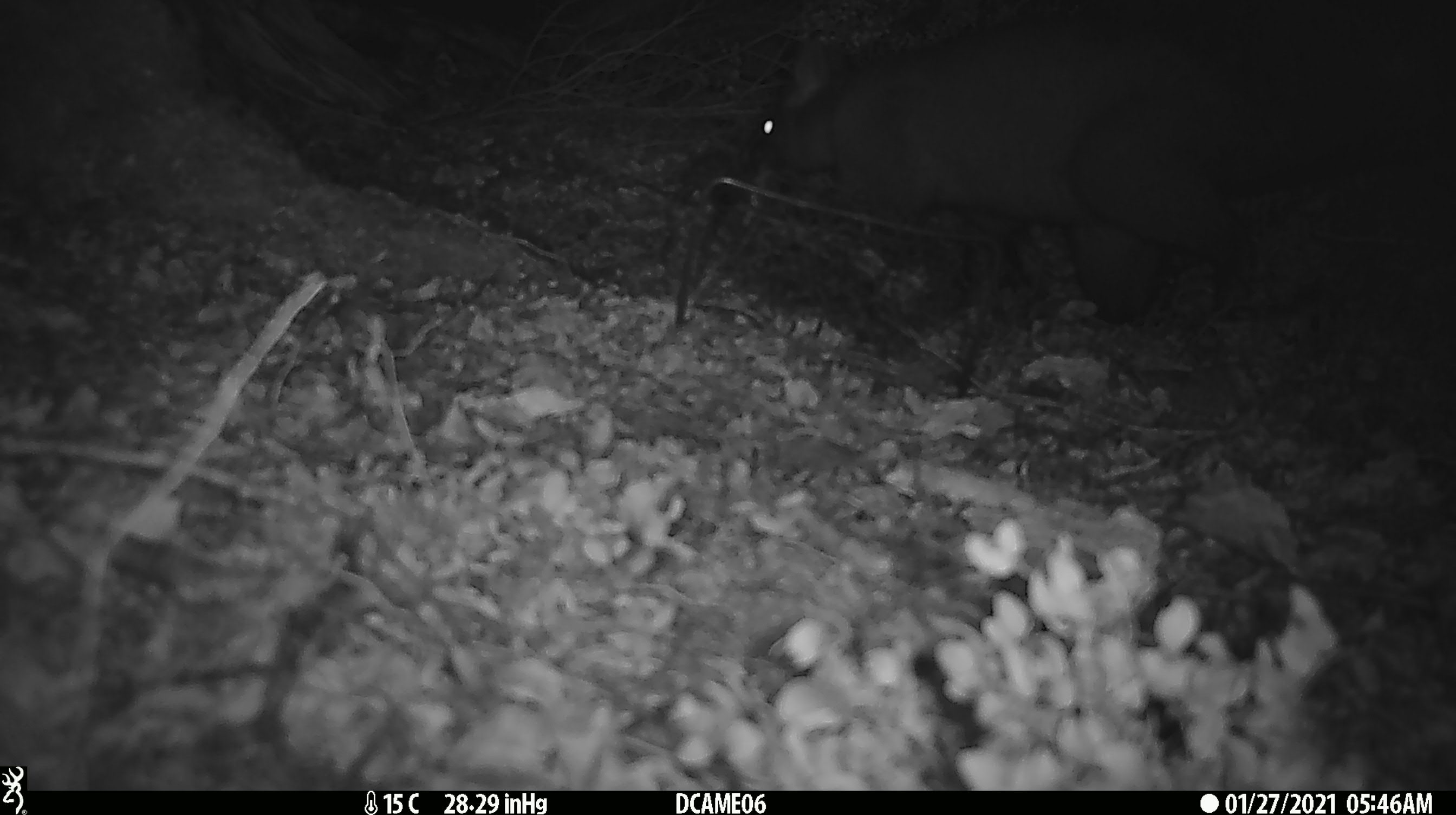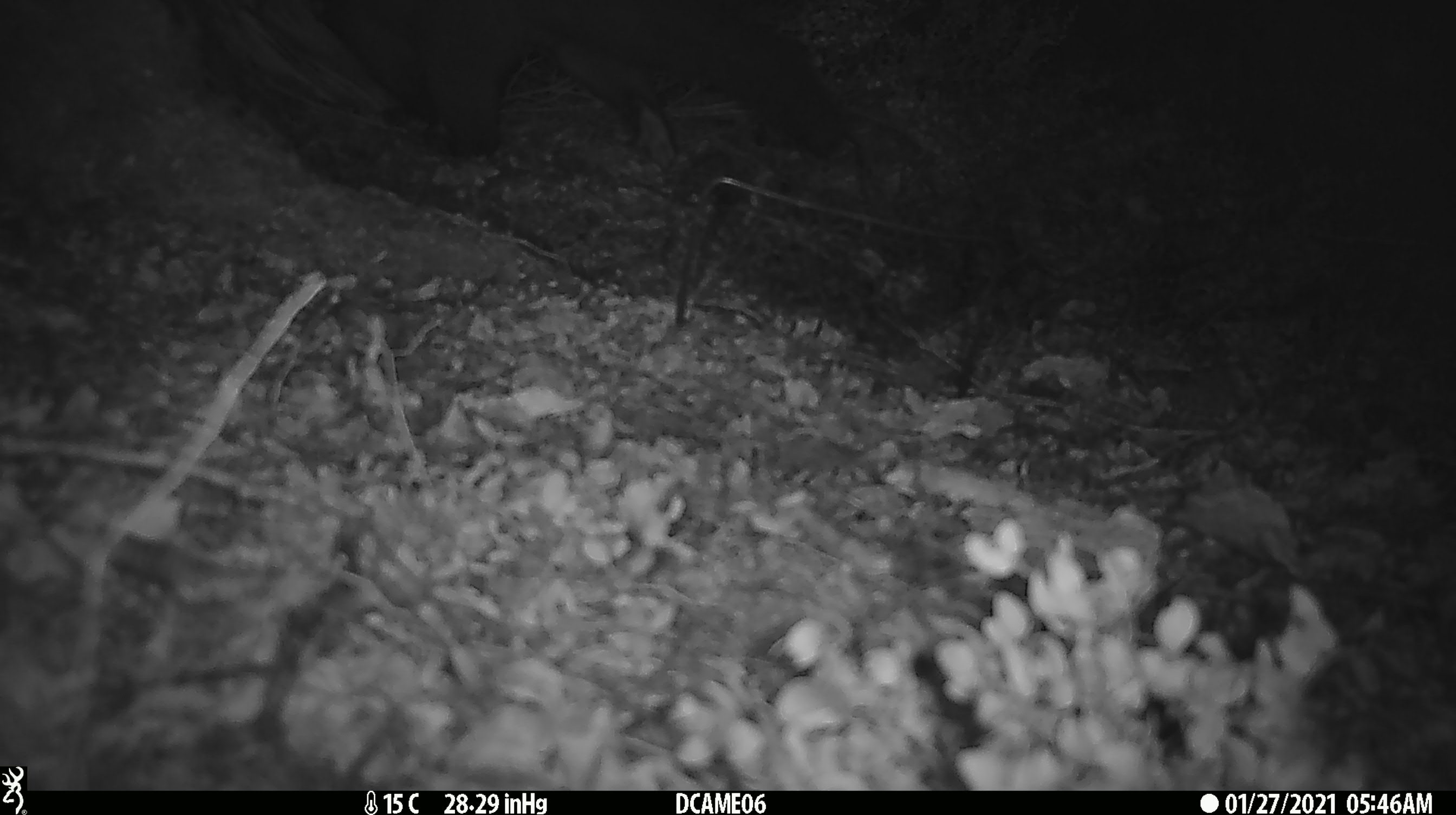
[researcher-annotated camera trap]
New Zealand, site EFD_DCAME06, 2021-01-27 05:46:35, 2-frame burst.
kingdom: Animalia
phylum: Chordata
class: Mammalia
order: Diprotodontia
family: Phalangeridae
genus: Trichosurus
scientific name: Trichosurus vulpecula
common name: common brushtail possum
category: possum